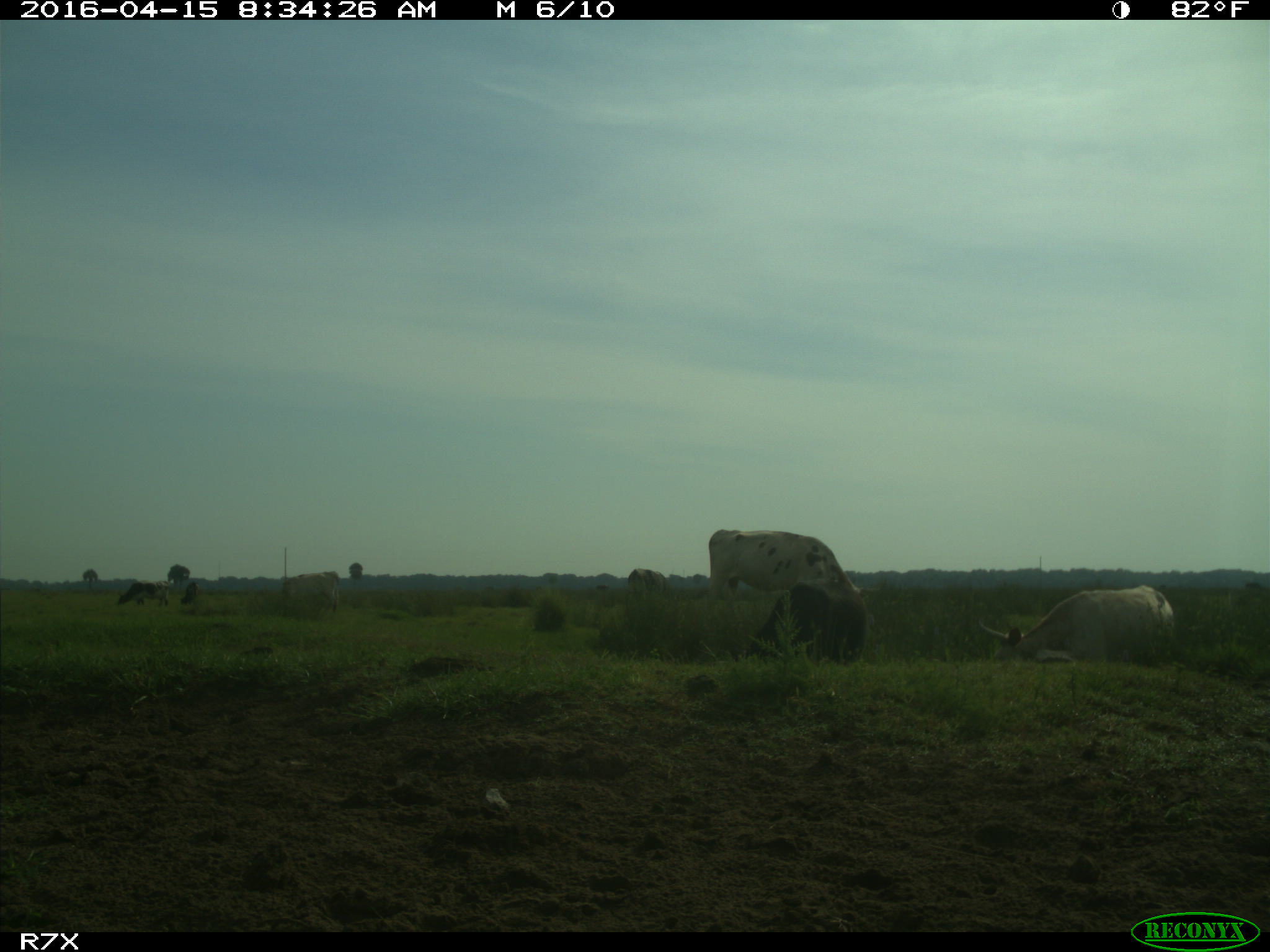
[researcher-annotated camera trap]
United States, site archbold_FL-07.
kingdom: Animalia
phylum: Chordata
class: Mammalia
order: Artiodactyla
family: Bovidae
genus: Bos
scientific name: Bos taurus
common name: domestic cow